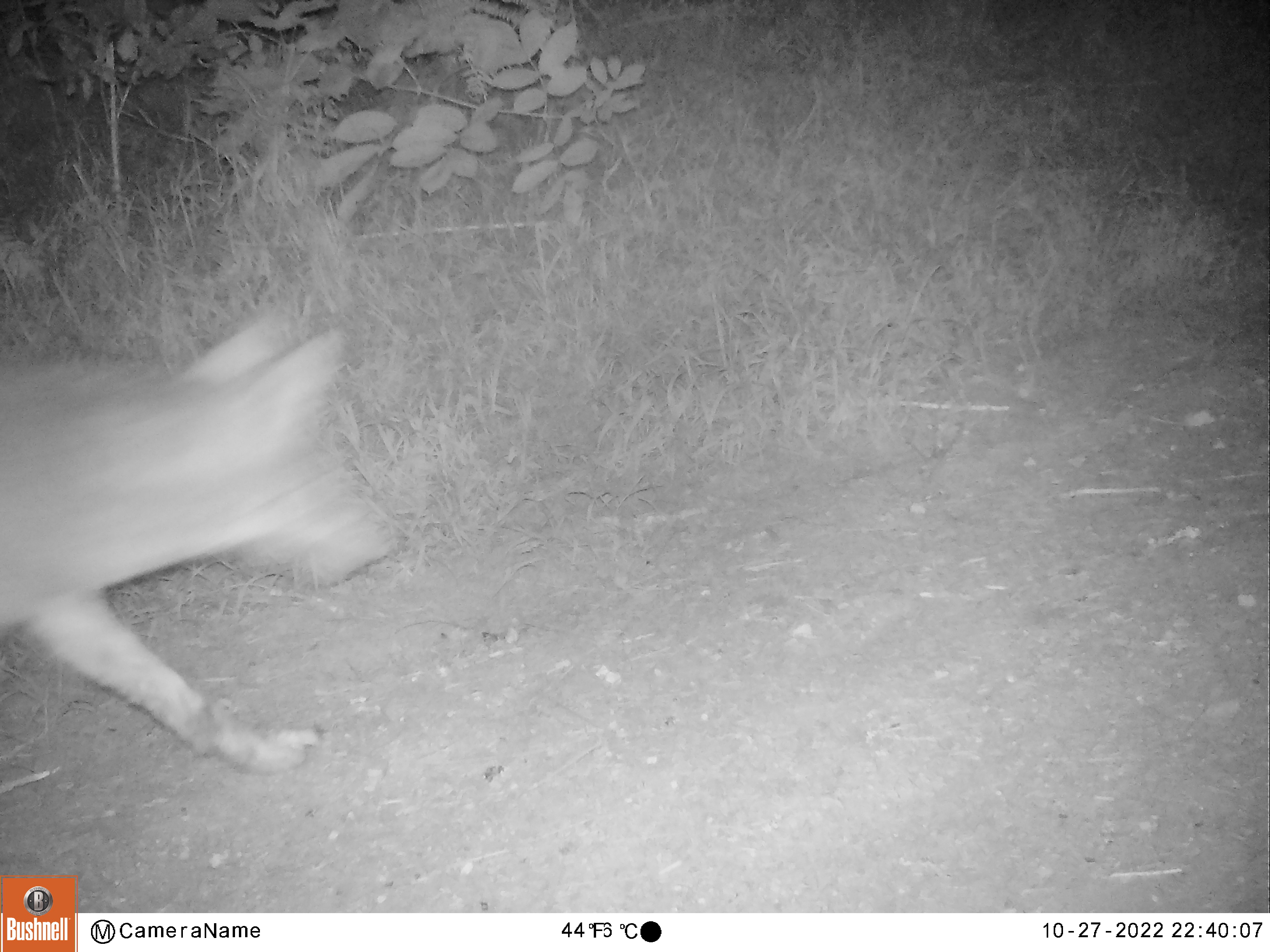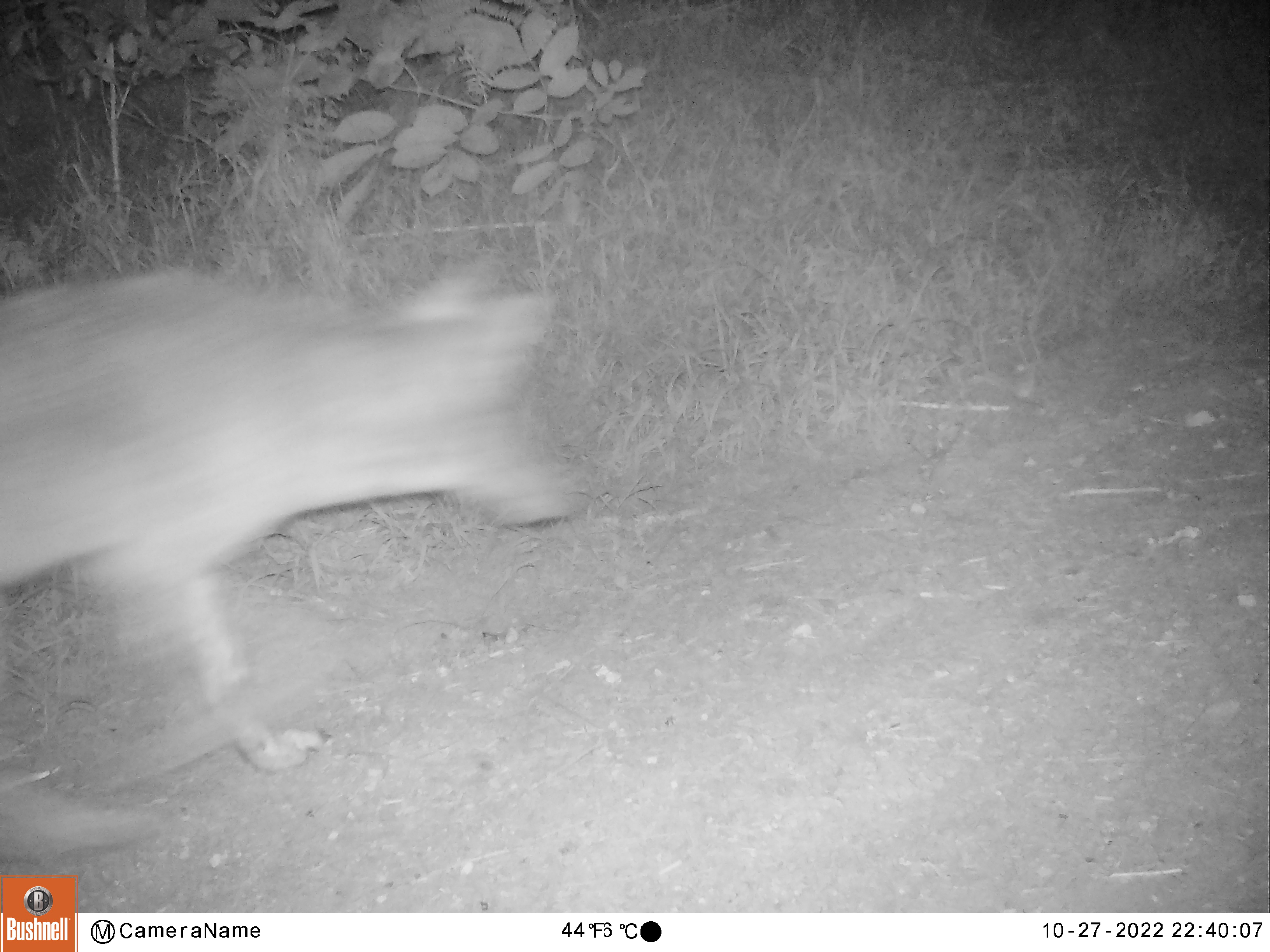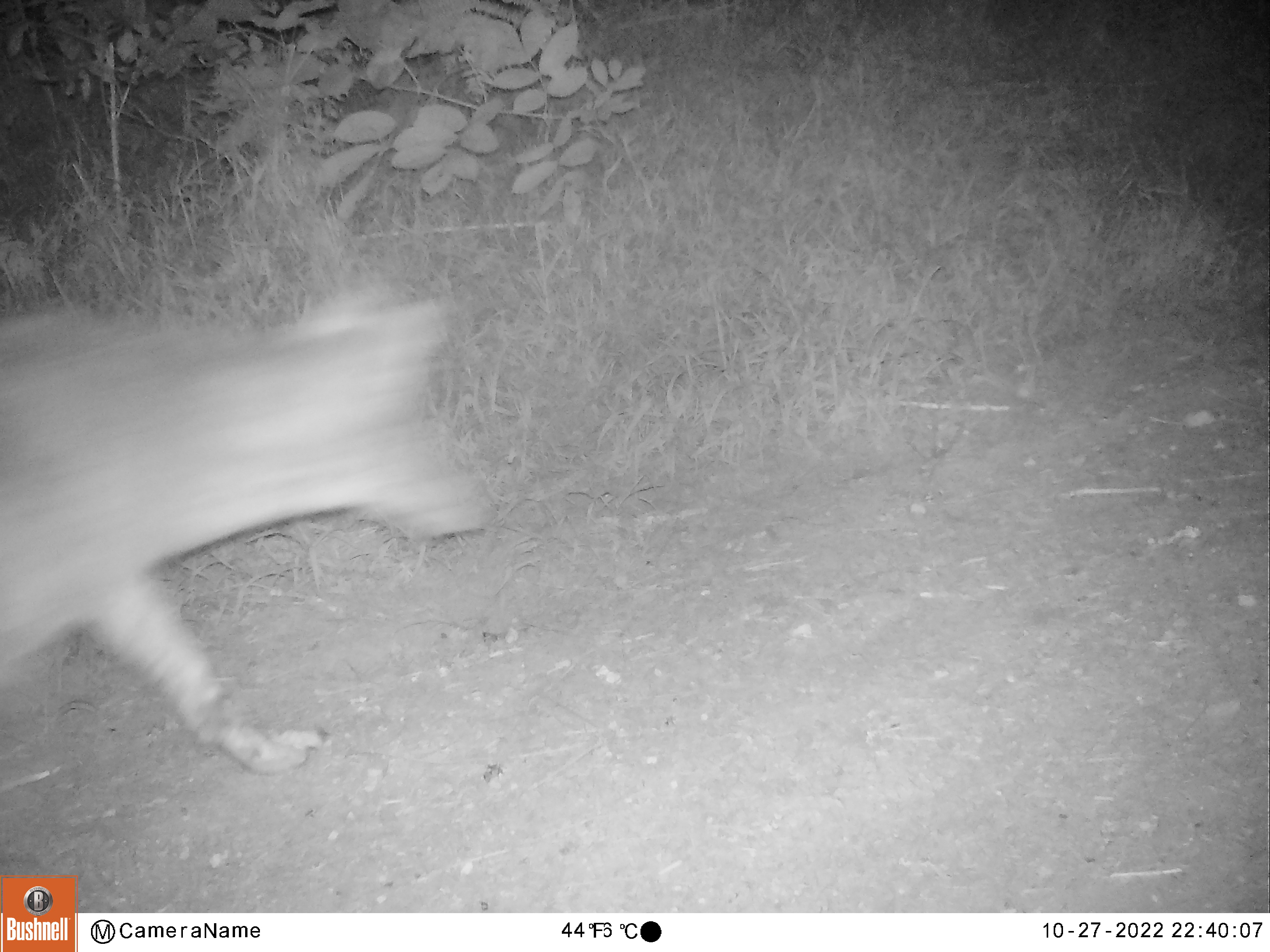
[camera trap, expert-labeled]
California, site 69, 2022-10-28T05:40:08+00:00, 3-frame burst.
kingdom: Animalia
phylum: Chordata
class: Mammalia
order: Carnivora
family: Canidae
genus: Canis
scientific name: Canis latrans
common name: coyote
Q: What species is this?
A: Coyote (Canis latrans).